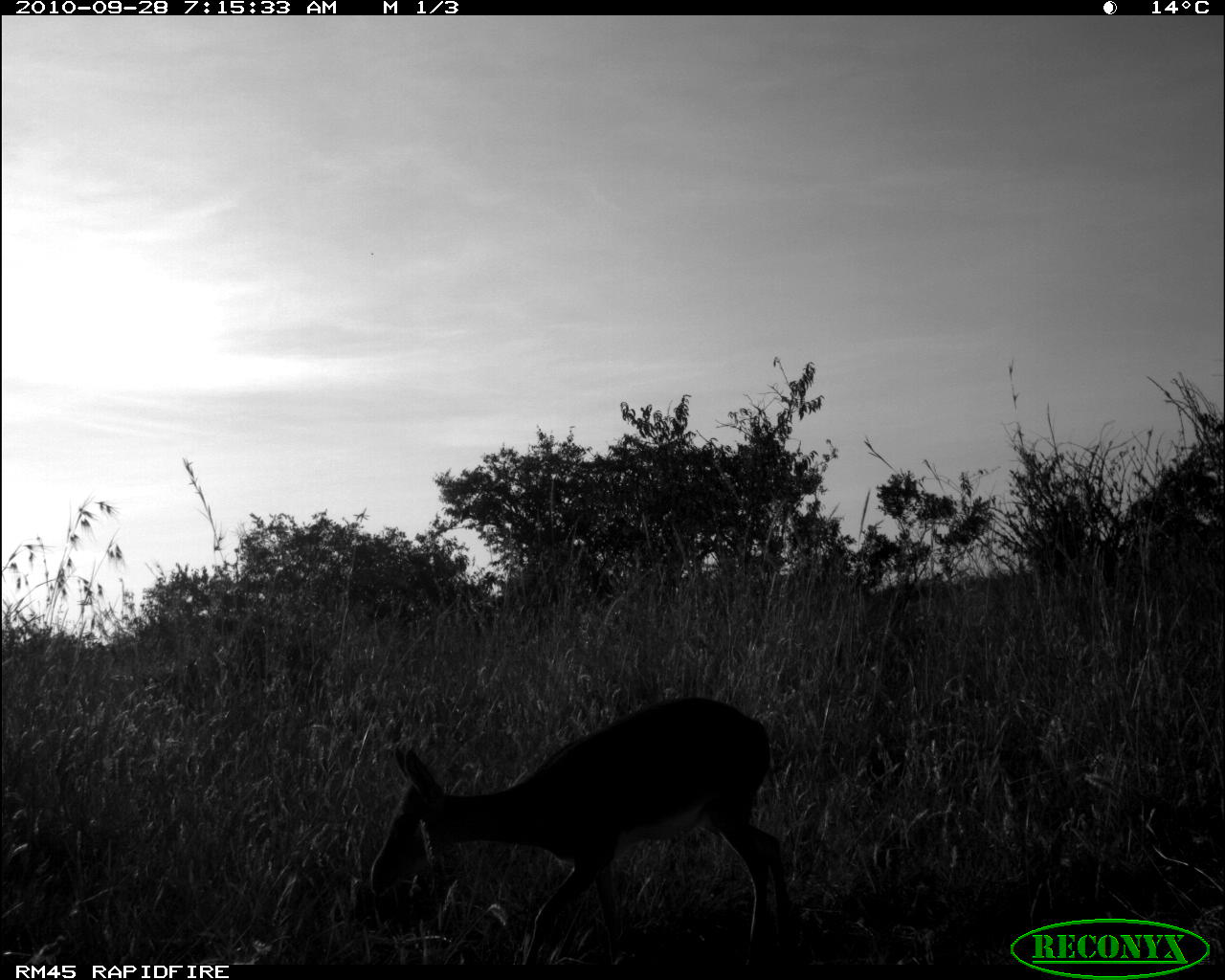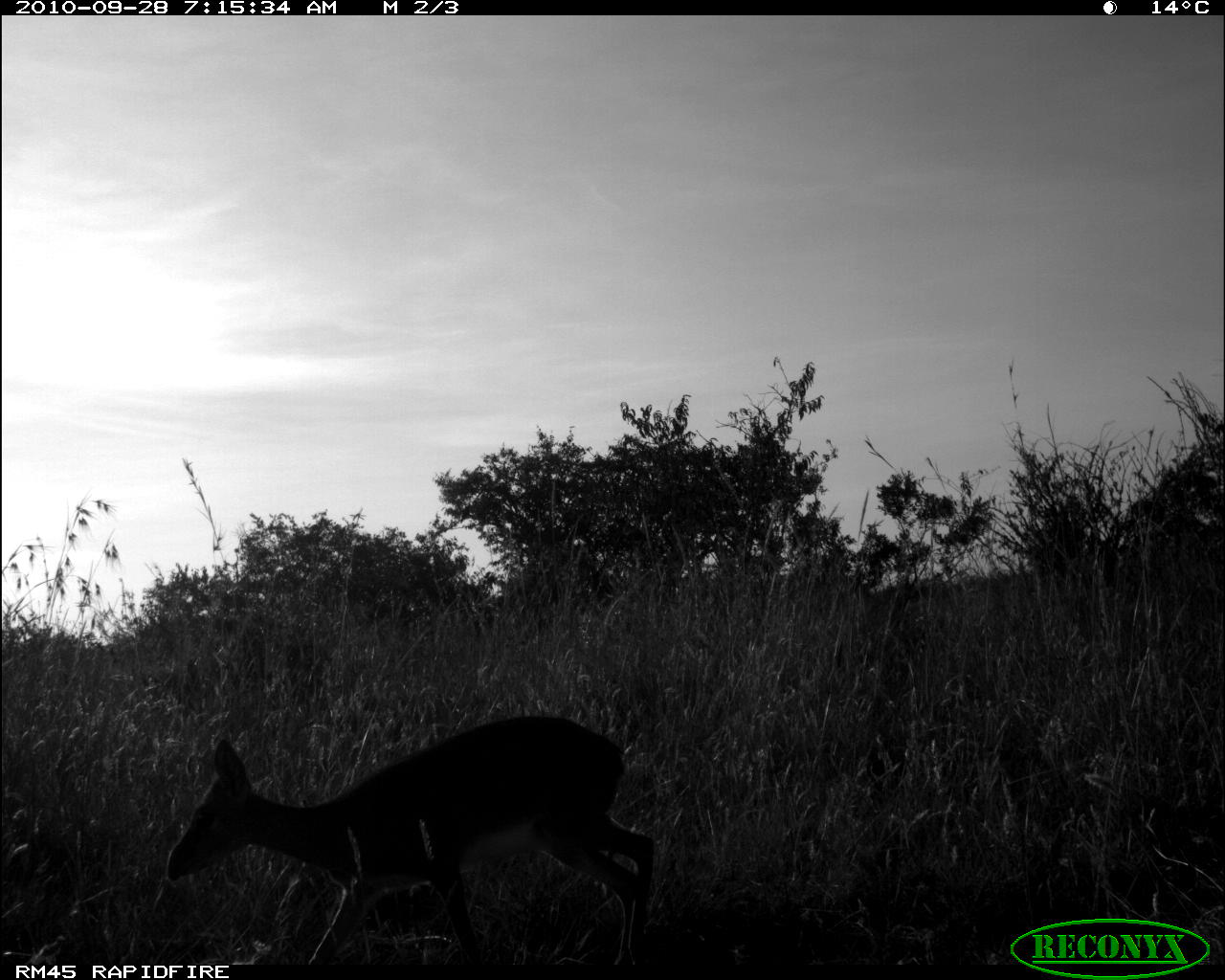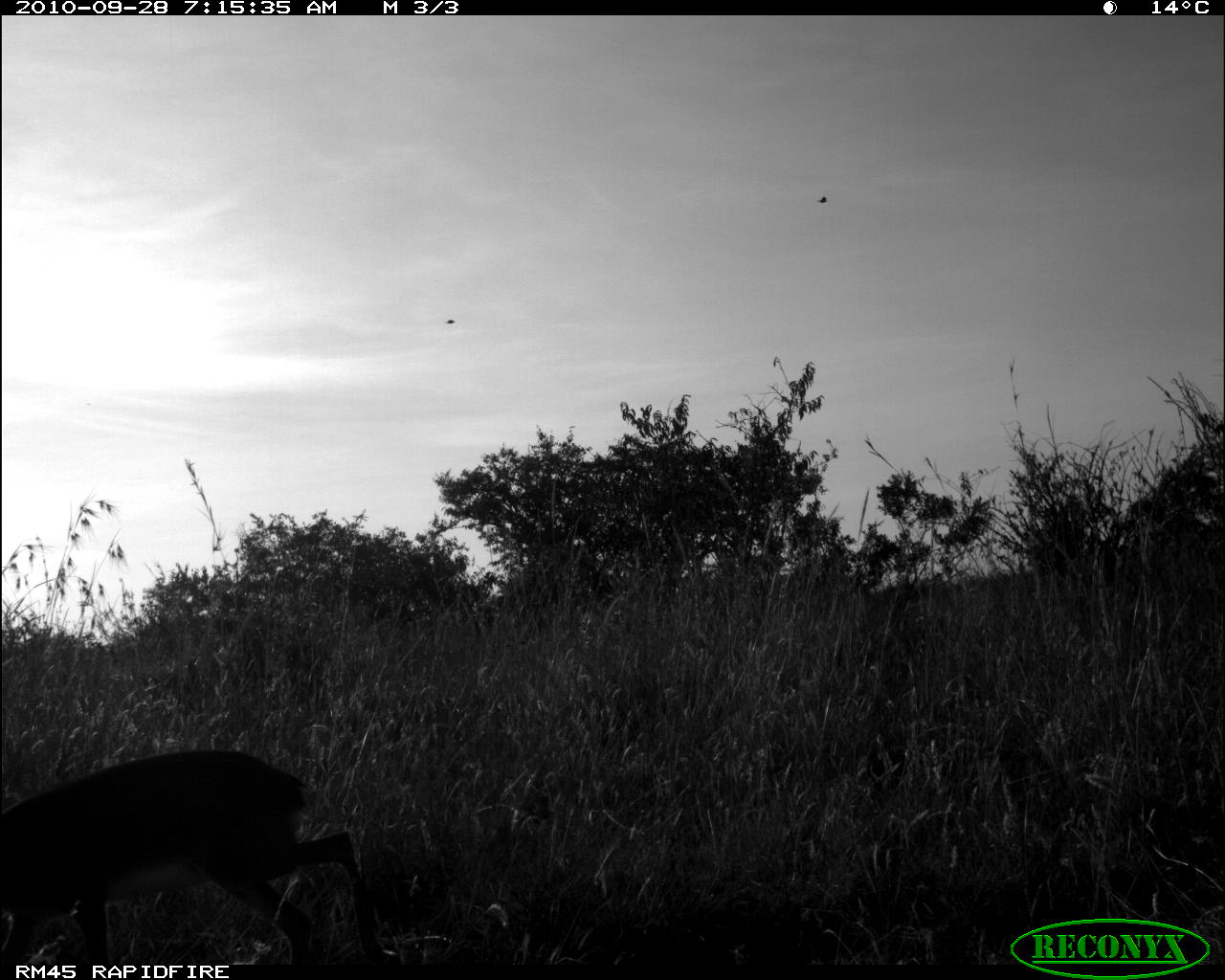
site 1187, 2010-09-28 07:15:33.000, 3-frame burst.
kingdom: Animalia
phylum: Chordata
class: Mammalia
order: Artiodactyla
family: Bovidae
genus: Madoqua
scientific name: Madoqua guentheri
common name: günther's dik-dik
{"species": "Madoqua guentheri (günther's dik-dik)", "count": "1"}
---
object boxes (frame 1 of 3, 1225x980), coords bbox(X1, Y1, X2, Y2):
madoqua guentheri: bbox(370, 697, 793, 965)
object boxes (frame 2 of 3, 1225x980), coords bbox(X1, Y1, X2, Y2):
madoqua guentheri: bbox(164, 714, 656, 965)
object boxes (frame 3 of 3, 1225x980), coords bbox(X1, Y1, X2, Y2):
madoqua guentheri: bbox(0, 750, 387, 964)